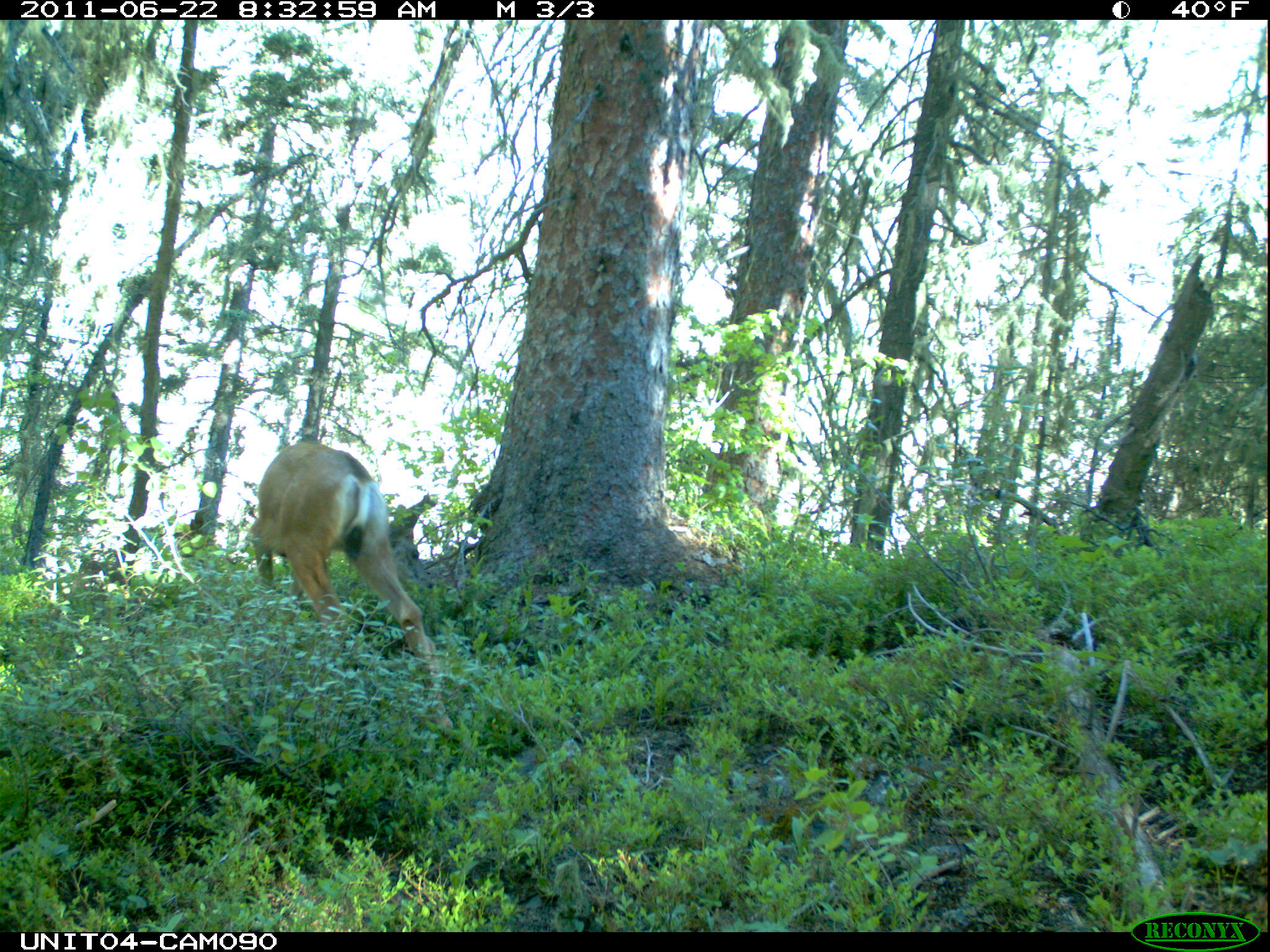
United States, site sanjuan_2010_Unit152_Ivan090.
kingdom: Animalia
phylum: Chordata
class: Mammalia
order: Artiodactyla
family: Cervidae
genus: Odocoileus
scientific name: Odocoileus hemionus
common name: mule deer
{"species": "Odocoileus hemionus (mule deer)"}